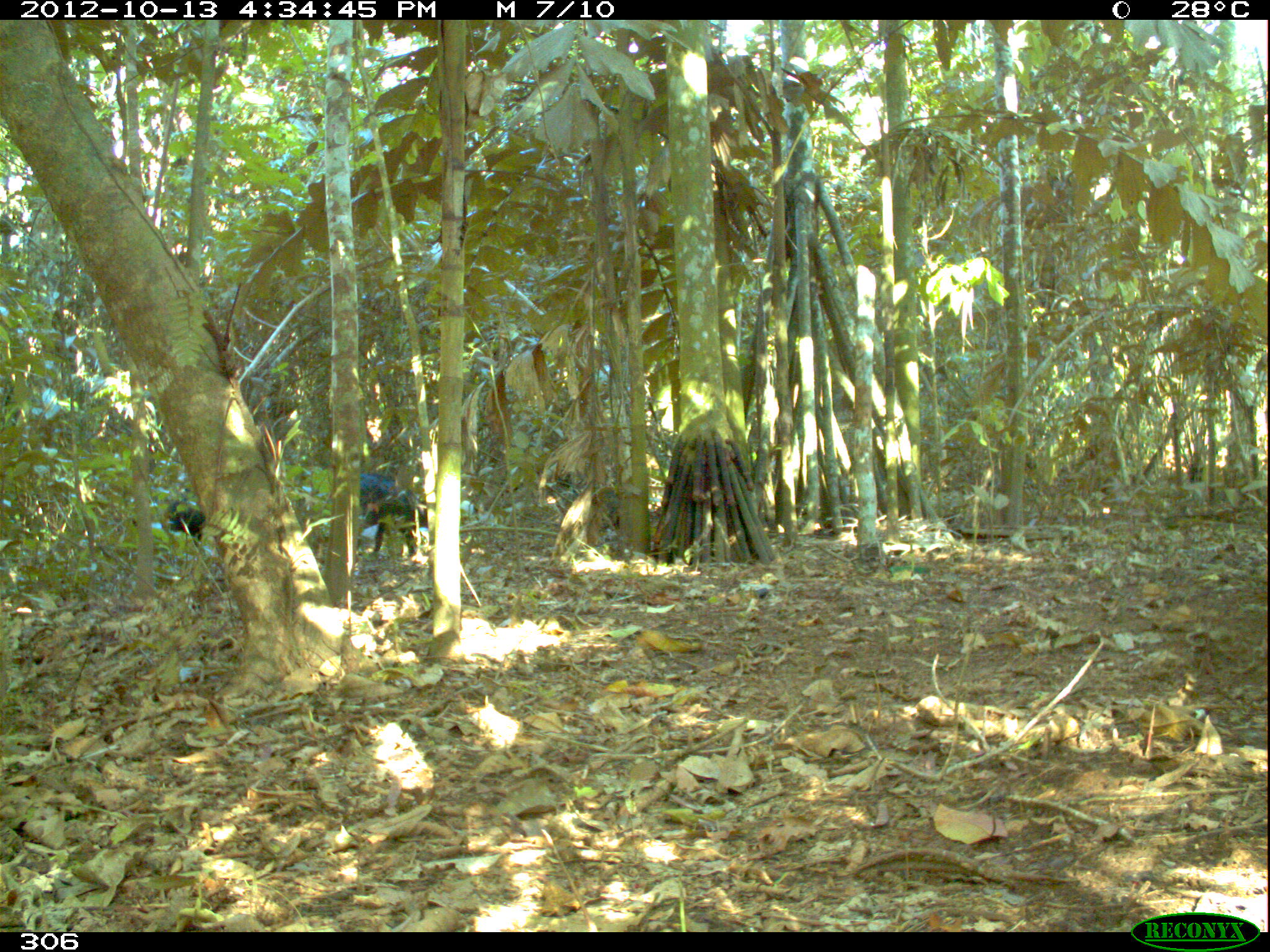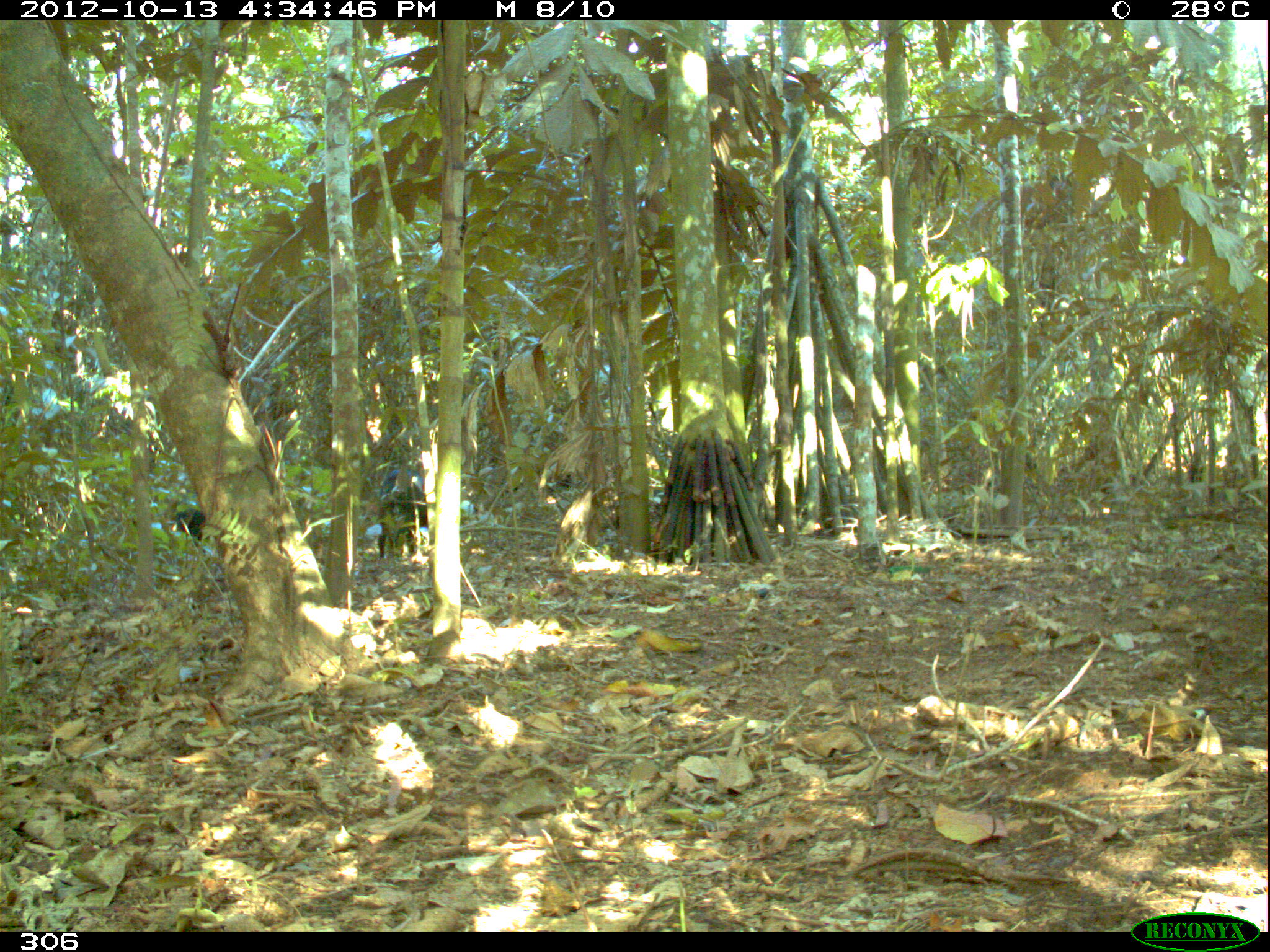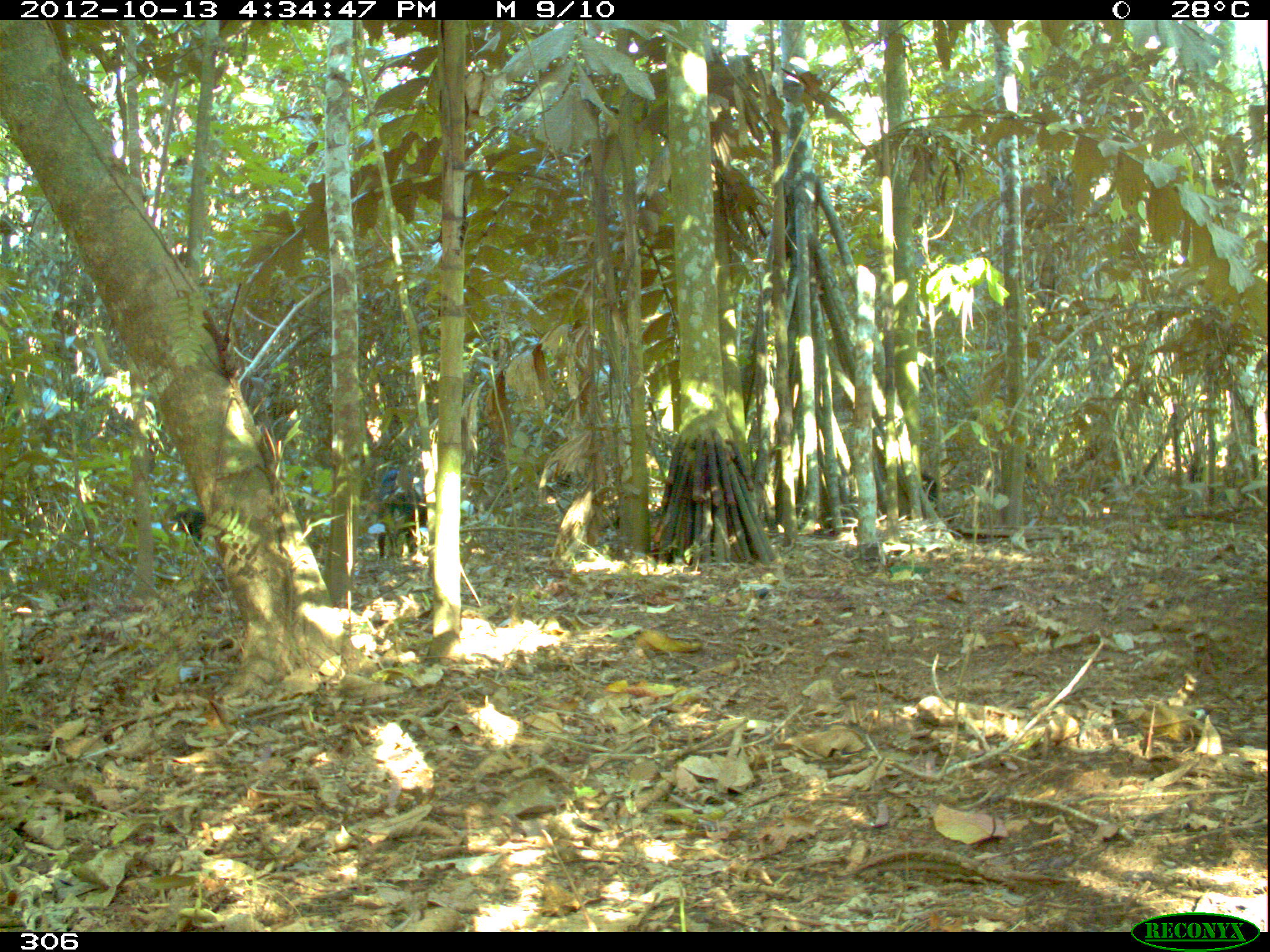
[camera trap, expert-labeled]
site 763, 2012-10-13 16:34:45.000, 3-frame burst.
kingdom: Animalia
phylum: Chordata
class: Mammalia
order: Artiodactyla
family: Tayassuidae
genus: Tayassu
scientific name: Tayassu pecari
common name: white-lipped peccary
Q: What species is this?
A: Tayassu pecari (white-lipped peccary).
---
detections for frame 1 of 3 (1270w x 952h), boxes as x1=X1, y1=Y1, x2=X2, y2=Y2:
tayassu pecari: x1=358, y1=471, x2=428, y2=559; x1=164, y1=499, x2=207, y2=540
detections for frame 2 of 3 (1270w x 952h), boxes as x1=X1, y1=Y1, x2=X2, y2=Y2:
tayassu pecari: x1=376, y1=468, x2=426, y2=560; x1=173, y1=506, x2=207, y2=544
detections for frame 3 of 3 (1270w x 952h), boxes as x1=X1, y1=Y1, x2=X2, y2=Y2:
tayassu pecari: x1=374, y1=467, x2=429, y2=557; x1=164, y1=501, x2=206, y2=541; x1=920, y1=472, x2=939, y2=502